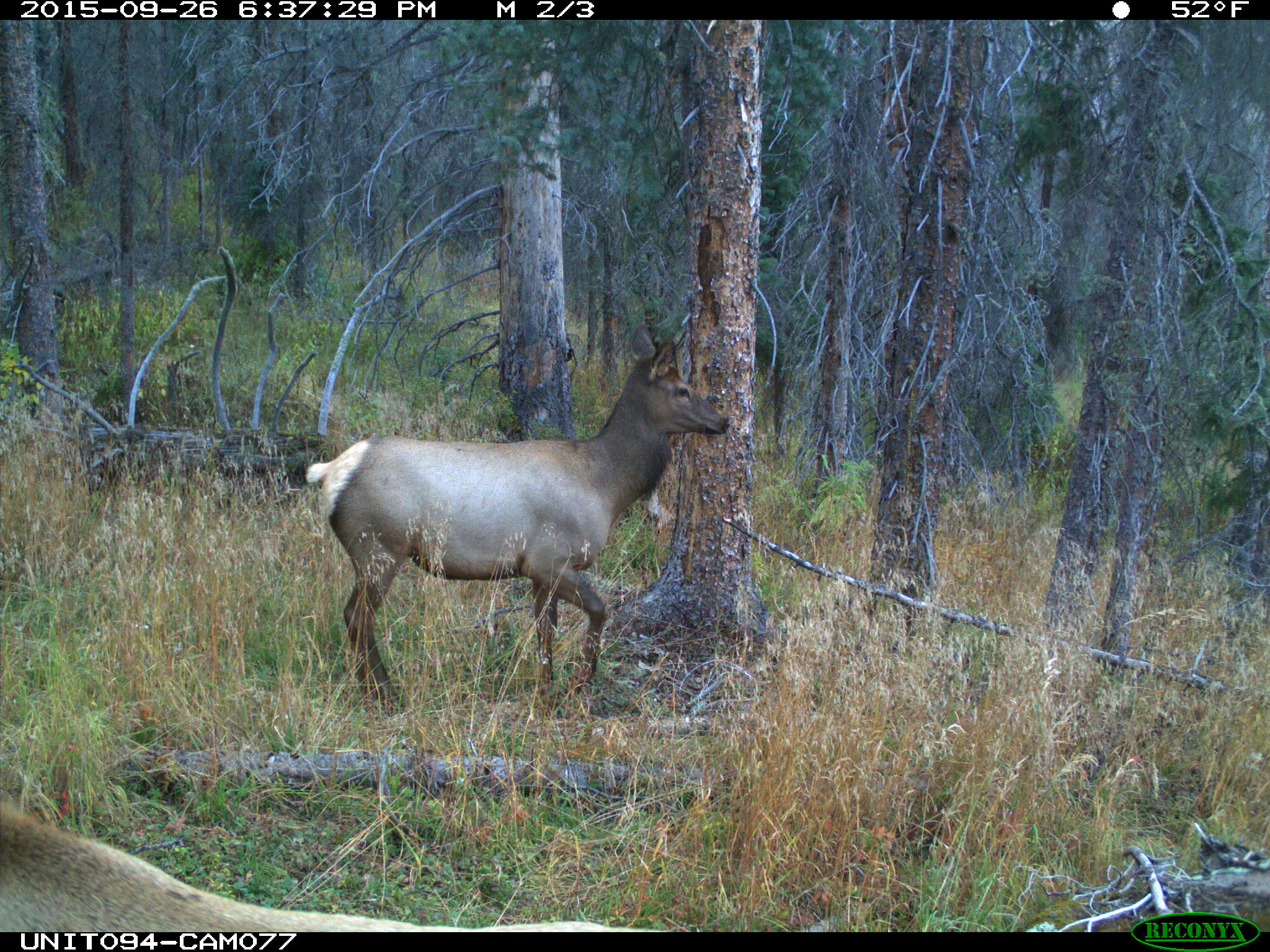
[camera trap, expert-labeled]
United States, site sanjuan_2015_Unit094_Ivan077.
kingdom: Animalia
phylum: Chordata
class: Mammalia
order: Artiodactyla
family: Cervidae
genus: Cervus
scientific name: Cervus elaphus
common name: red deer